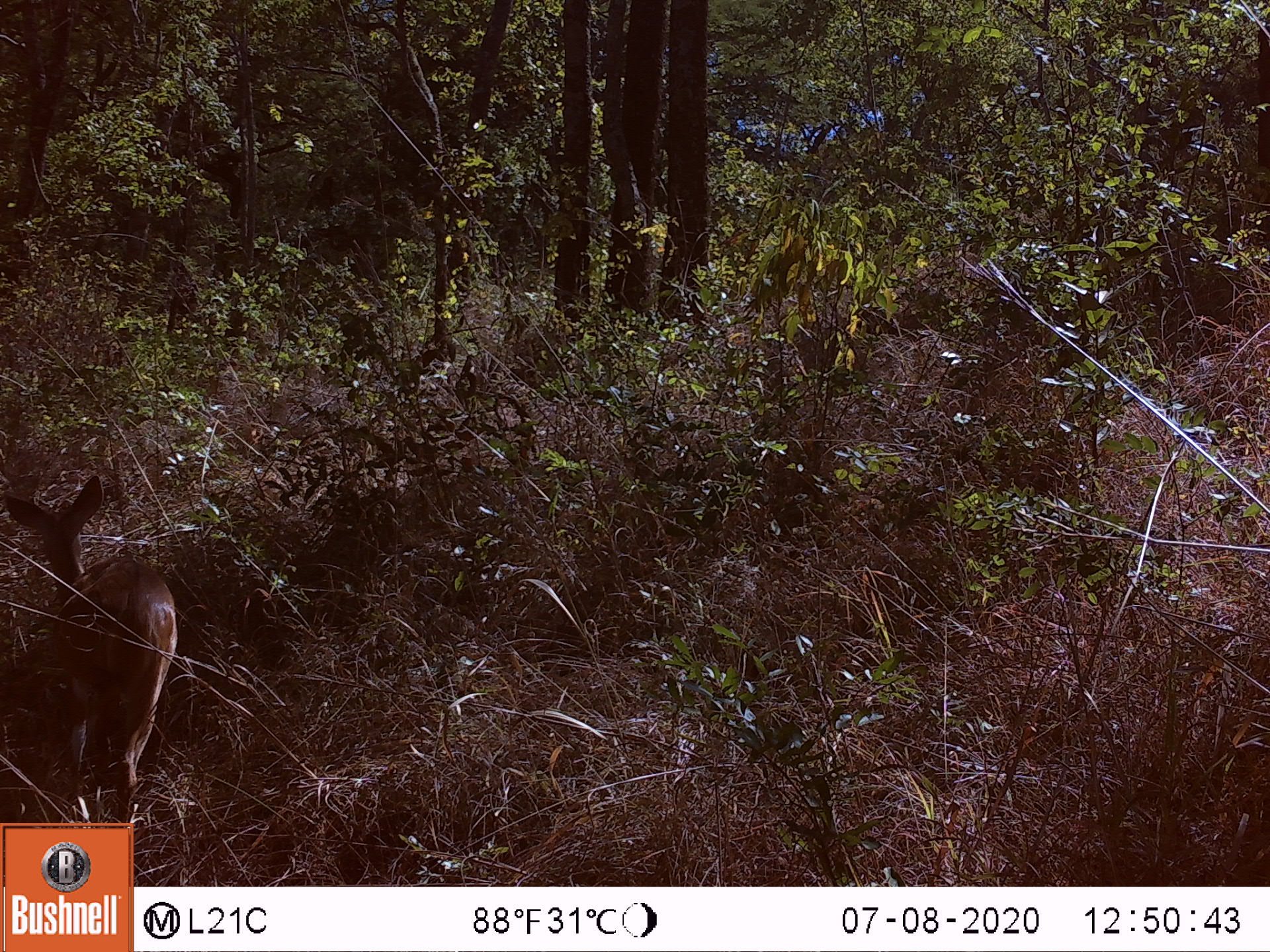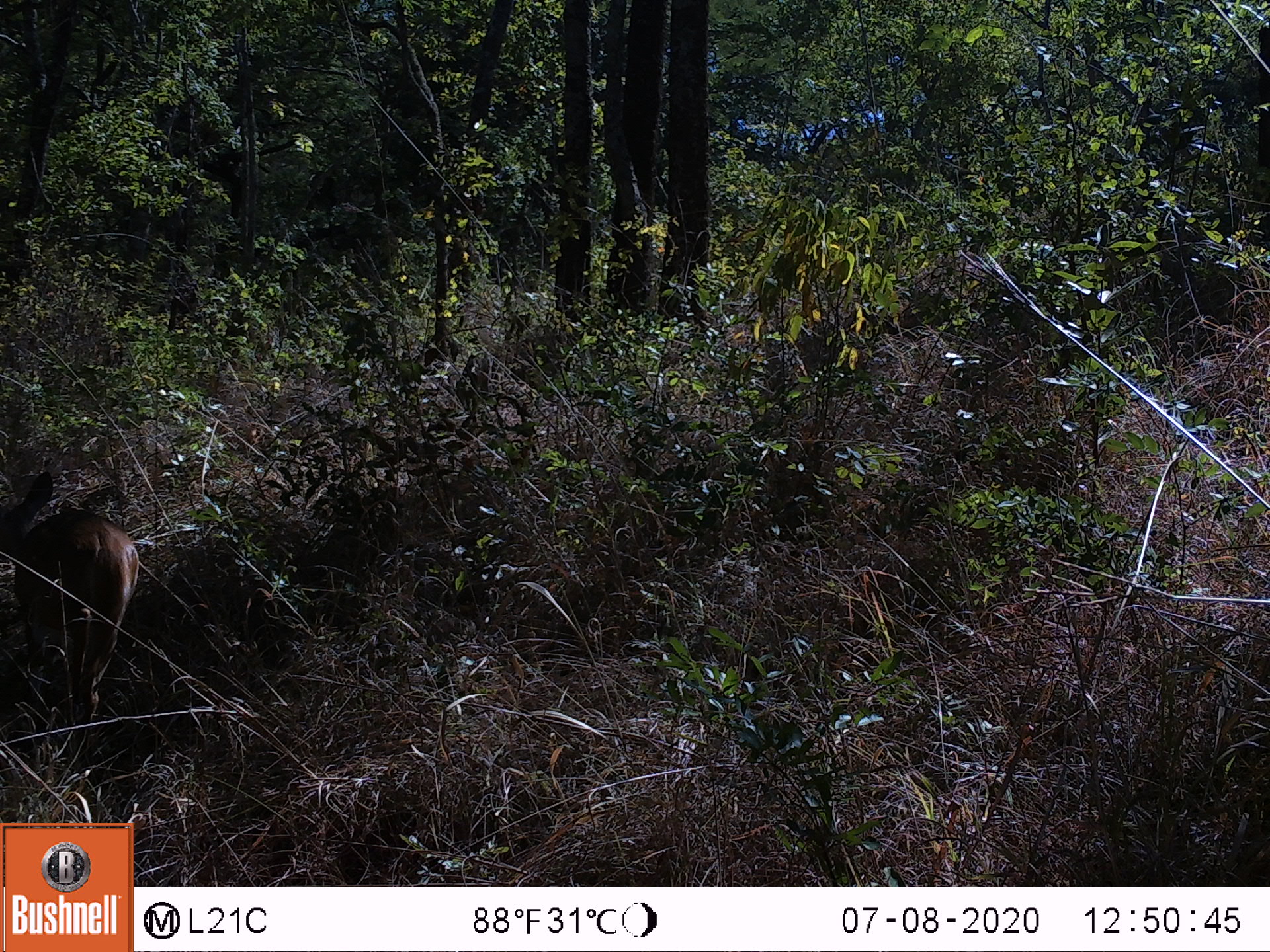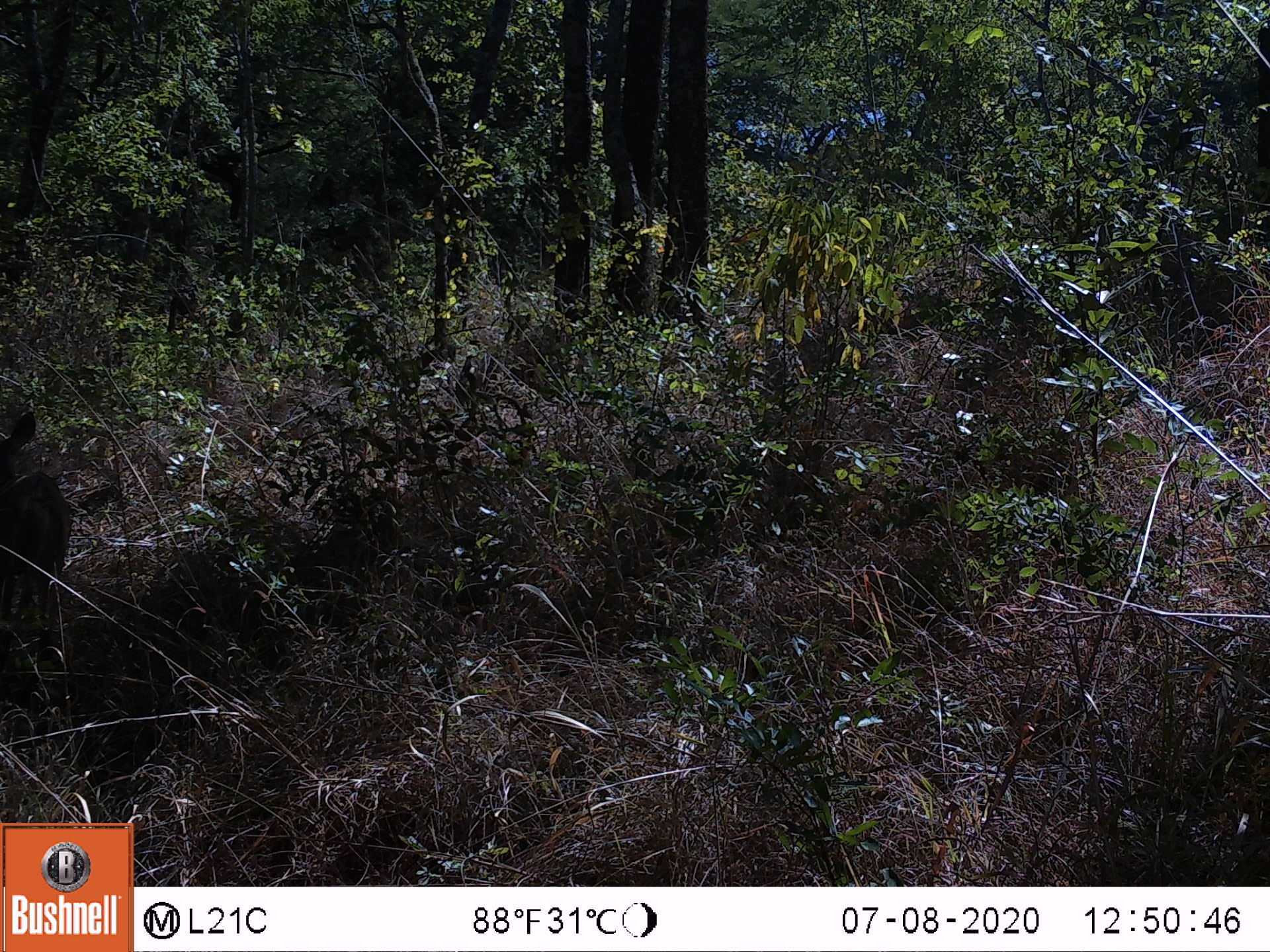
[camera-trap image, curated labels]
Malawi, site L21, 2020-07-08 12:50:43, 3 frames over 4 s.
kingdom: Animalia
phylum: Chordata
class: Mammalia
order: Artiodactyla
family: Bovidae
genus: Tragelaphus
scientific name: Tragelaphus sylvaticus sylvaticus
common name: cape bushbuck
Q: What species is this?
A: Cape bushbuck (Tragelaphus sylvaticus sylvaticus).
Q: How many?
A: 1.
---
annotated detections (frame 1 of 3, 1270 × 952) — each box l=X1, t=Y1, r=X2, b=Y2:
cape bushbuck: l=2, t=472, r=185, b=814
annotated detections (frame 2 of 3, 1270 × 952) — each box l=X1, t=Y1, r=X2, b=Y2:
cape bushbuck: l=0, t=466, r=141, b=746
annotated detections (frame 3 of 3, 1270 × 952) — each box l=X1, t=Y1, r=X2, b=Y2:
cape bushbuck: l=0, t=405, r=77, b=636